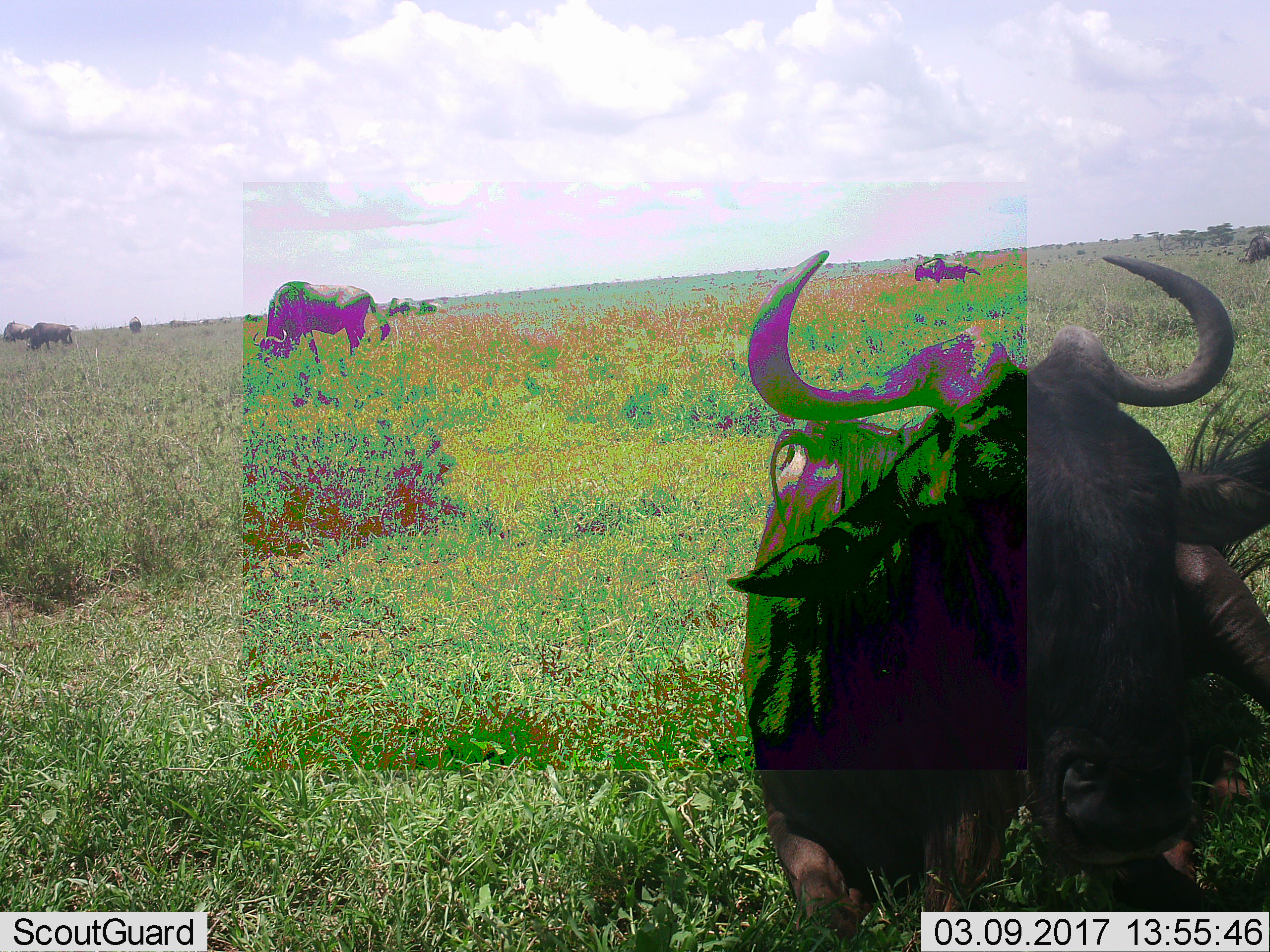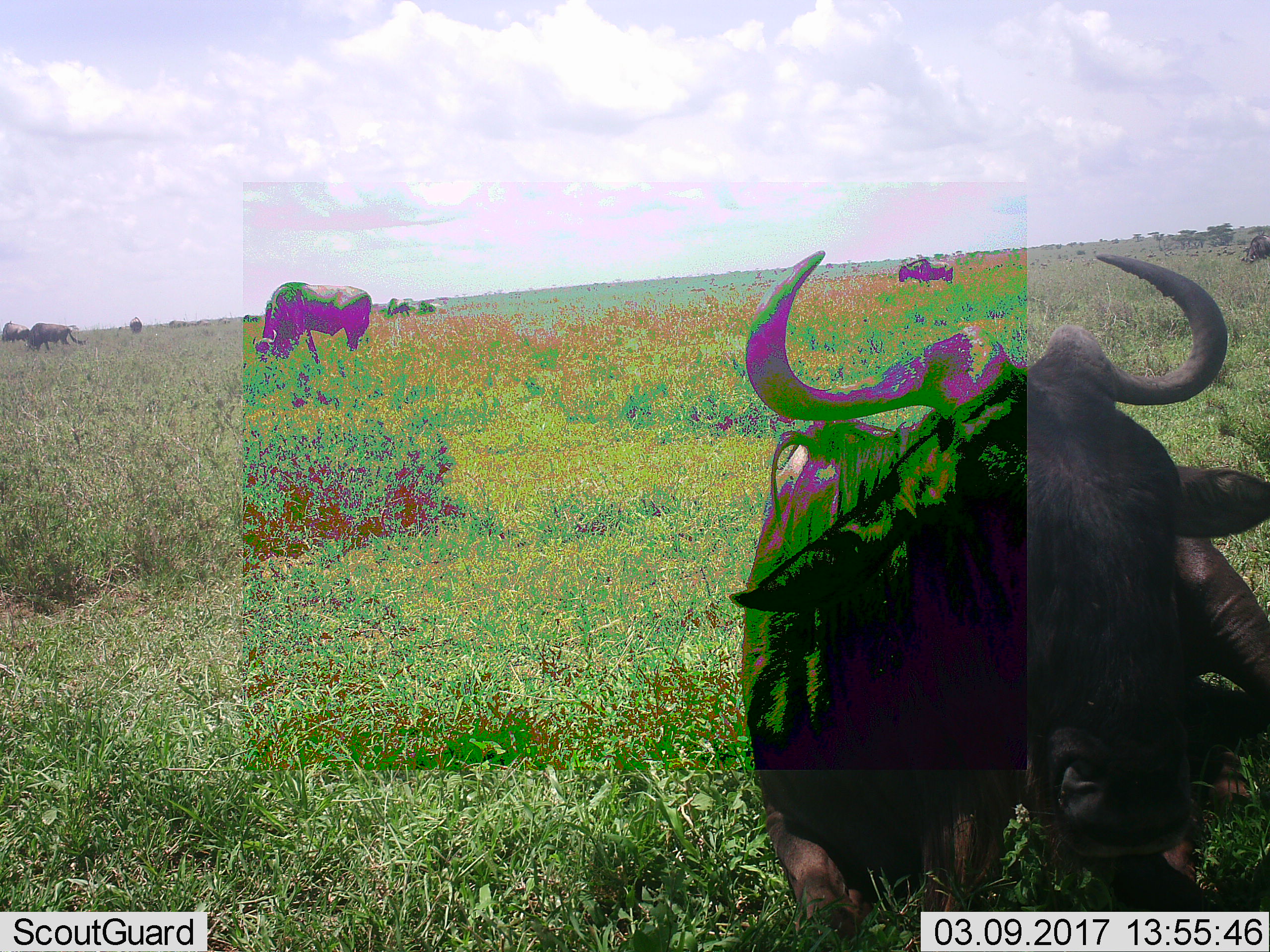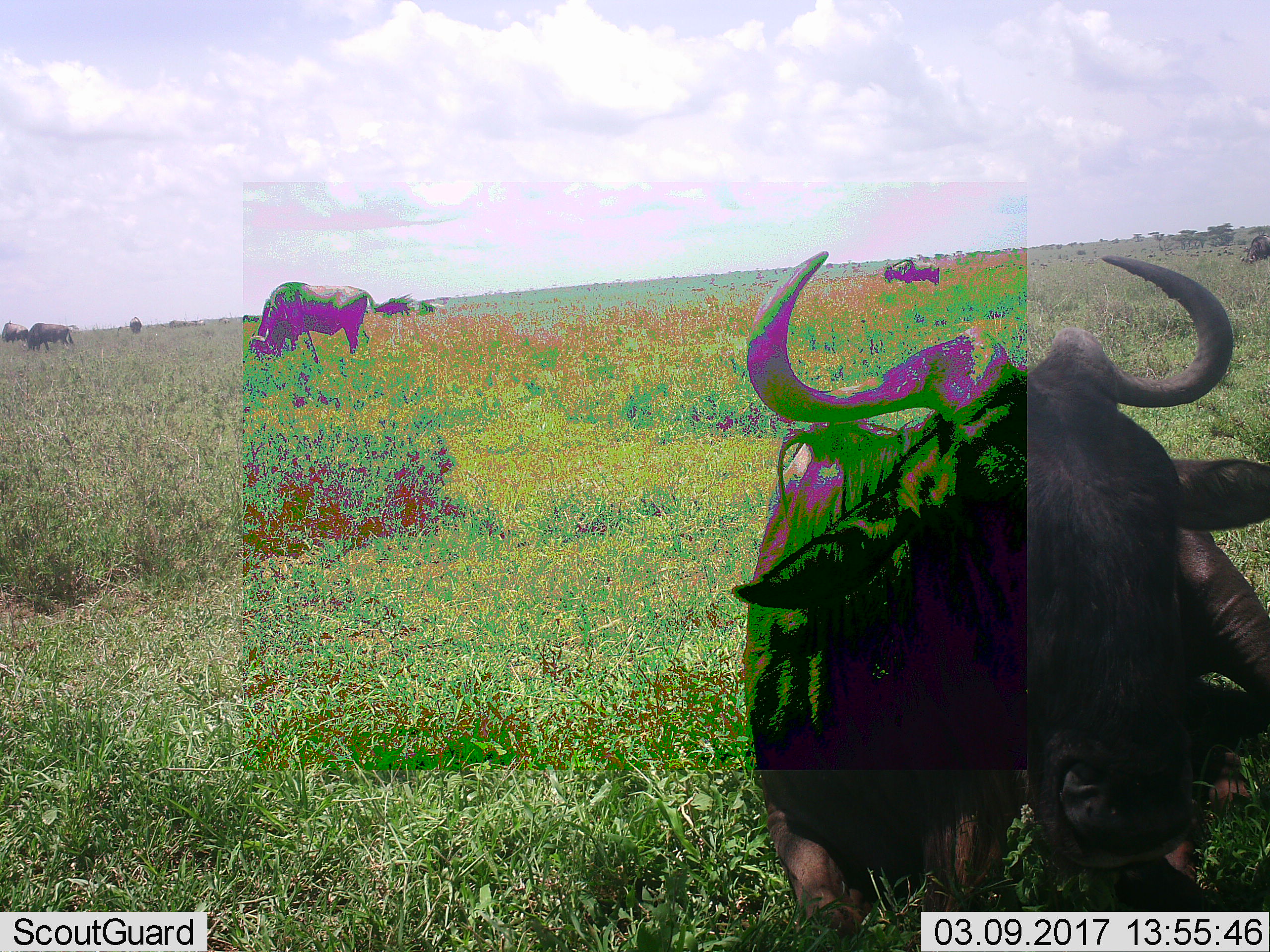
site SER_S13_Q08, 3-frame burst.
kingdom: Animalia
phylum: Chordata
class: Mammalia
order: Artiodactyla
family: Bovidae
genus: Connochaetes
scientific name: Connochaetes taurinus taurinus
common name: blue wildebeest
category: wildebeestblue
Wildebeestblue (blue wildebeest) (Connochaetes taurinus taurinus), count 10. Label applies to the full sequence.